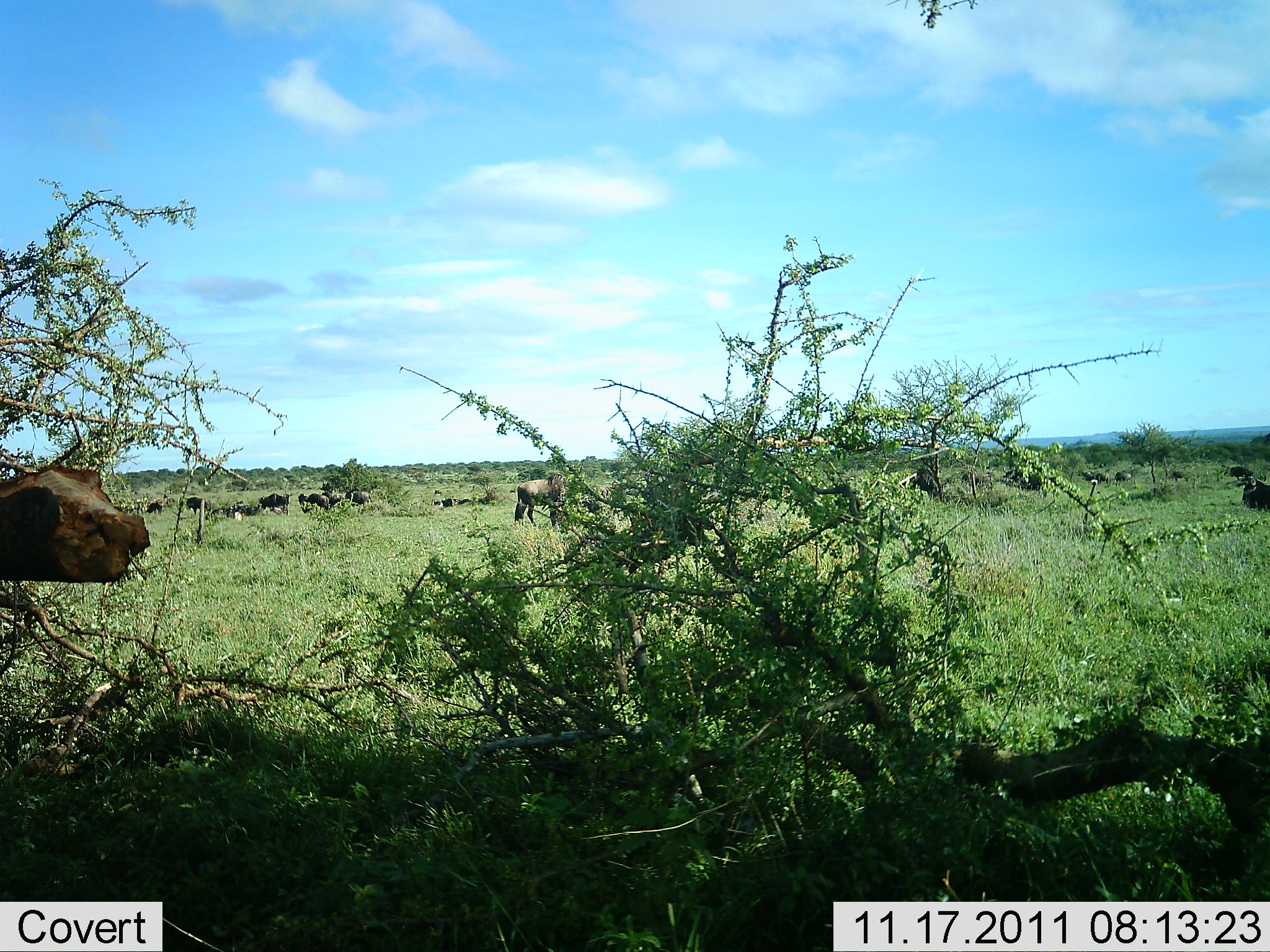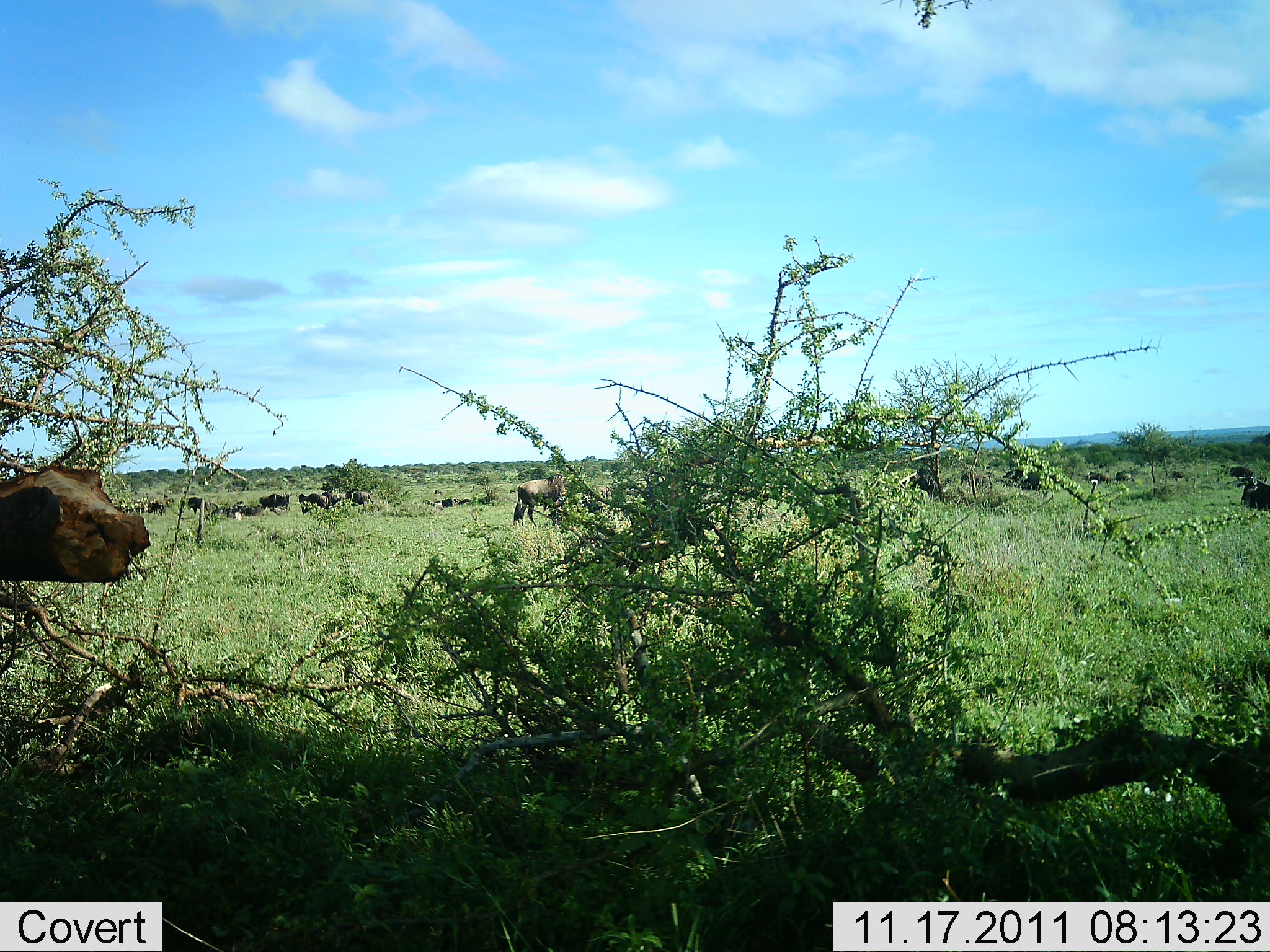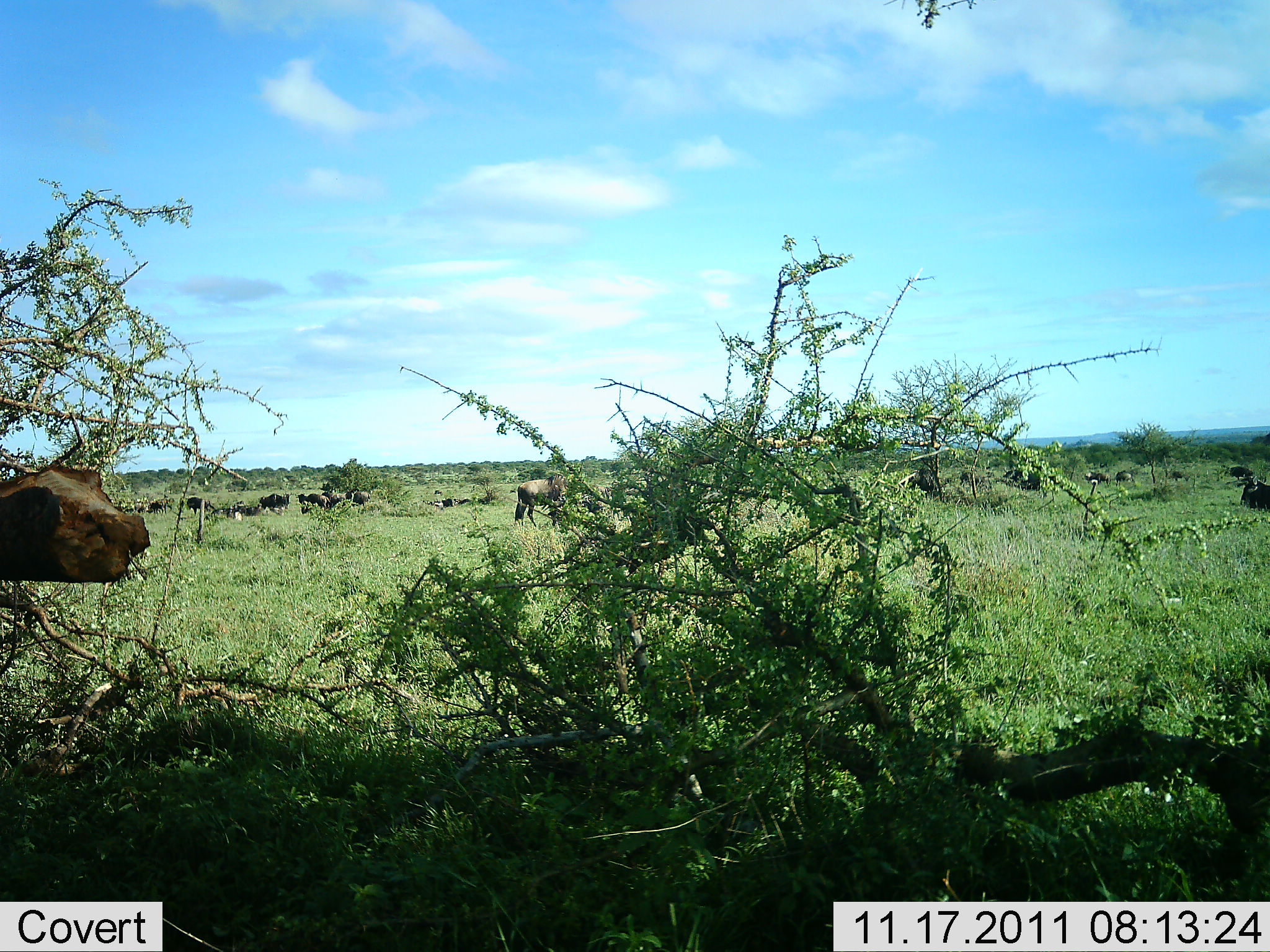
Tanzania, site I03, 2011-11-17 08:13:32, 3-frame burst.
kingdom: Animalia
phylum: Chordata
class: Mammalia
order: Artiodactyla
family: Bovidae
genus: Connochaetes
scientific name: Connochaetes taurinus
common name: blue wildebeest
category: wildebeest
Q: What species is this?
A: Wildebeest (blue wildebeest) (Connochaetes taurinus).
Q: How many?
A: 11-50.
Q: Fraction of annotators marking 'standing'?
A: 42%.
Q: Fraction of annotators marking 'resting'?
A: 17%.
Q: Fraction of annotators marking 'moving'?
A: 8%.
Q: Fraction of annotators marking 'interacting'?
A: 8%.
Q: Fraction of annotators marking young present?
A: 0%.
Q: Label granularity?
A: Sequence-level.